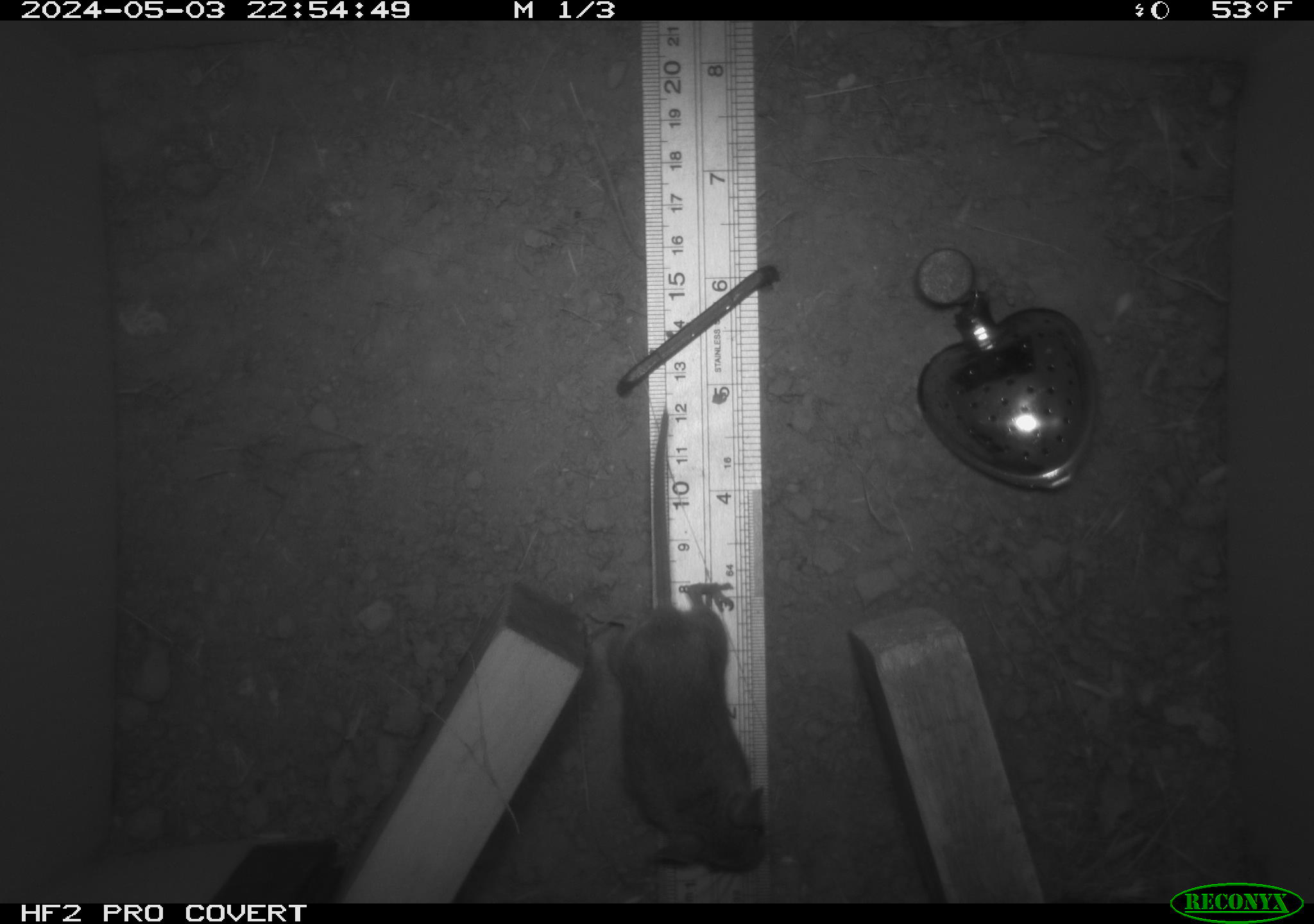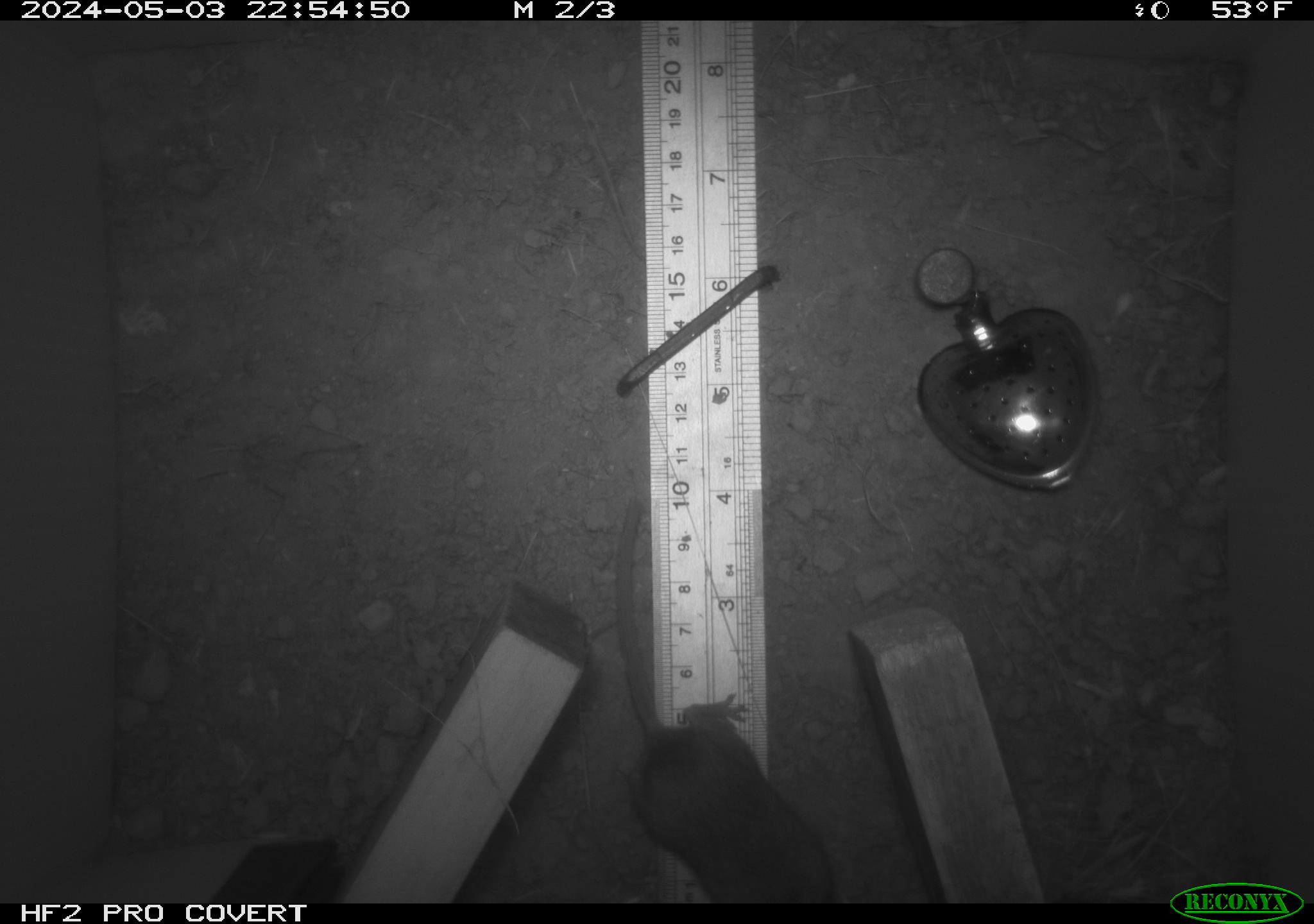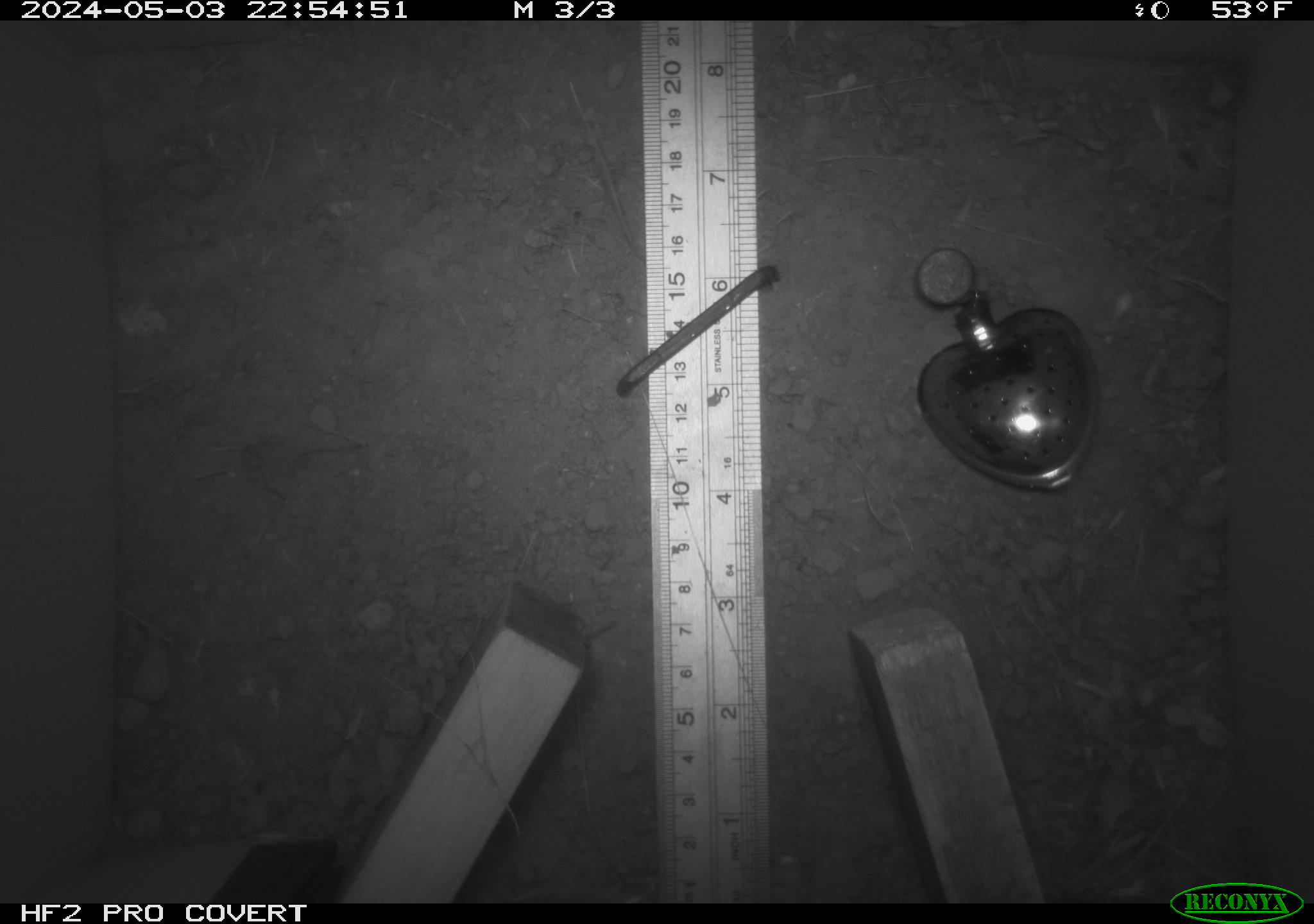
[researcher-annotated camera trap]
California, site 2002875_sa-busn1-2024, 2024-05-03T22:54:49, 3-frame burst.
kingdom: Animalia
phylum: Chordata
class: Mammalia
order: Rodentia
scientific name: Rodentia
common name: mouse species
Mouse species (Rodentia).